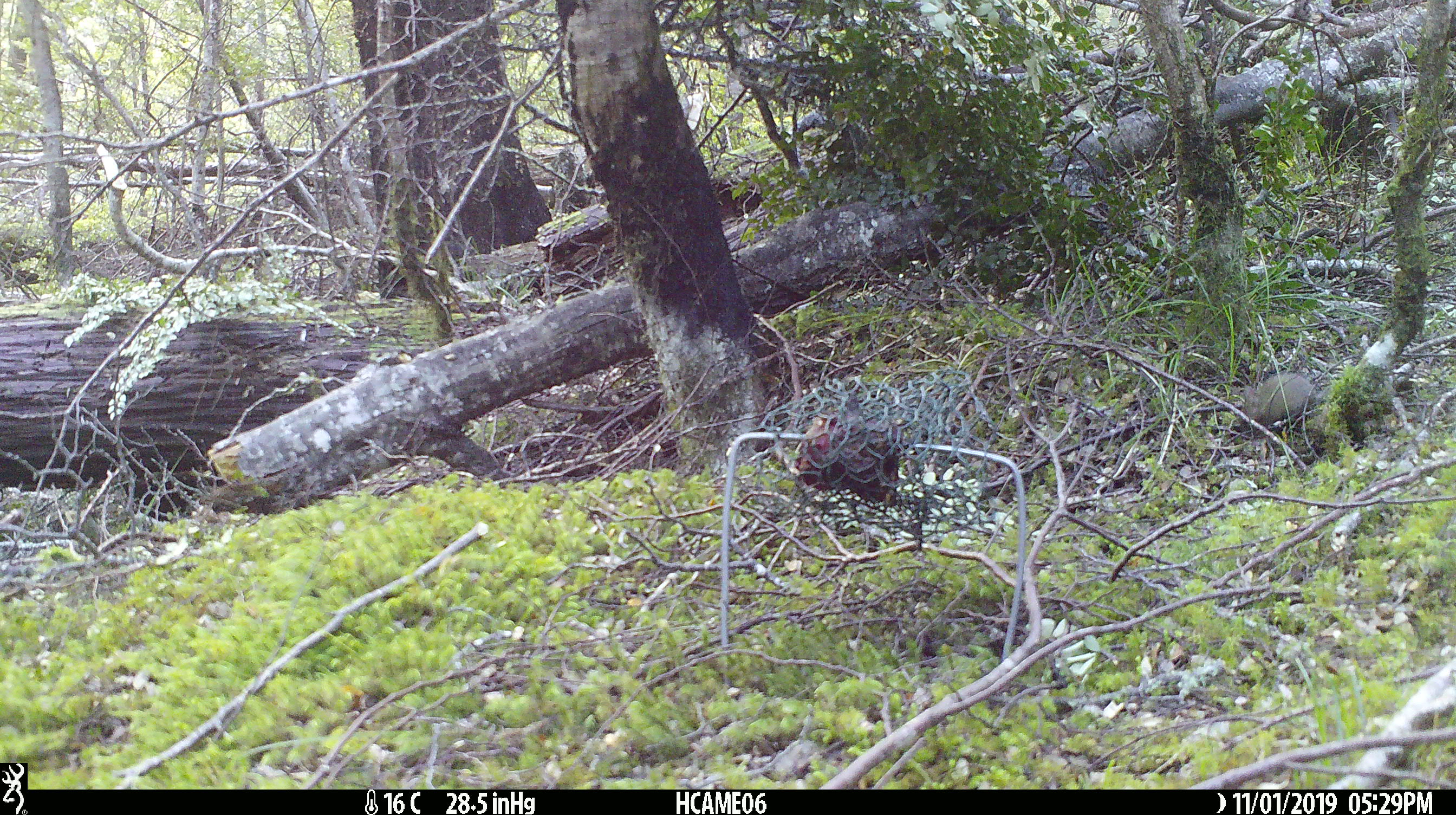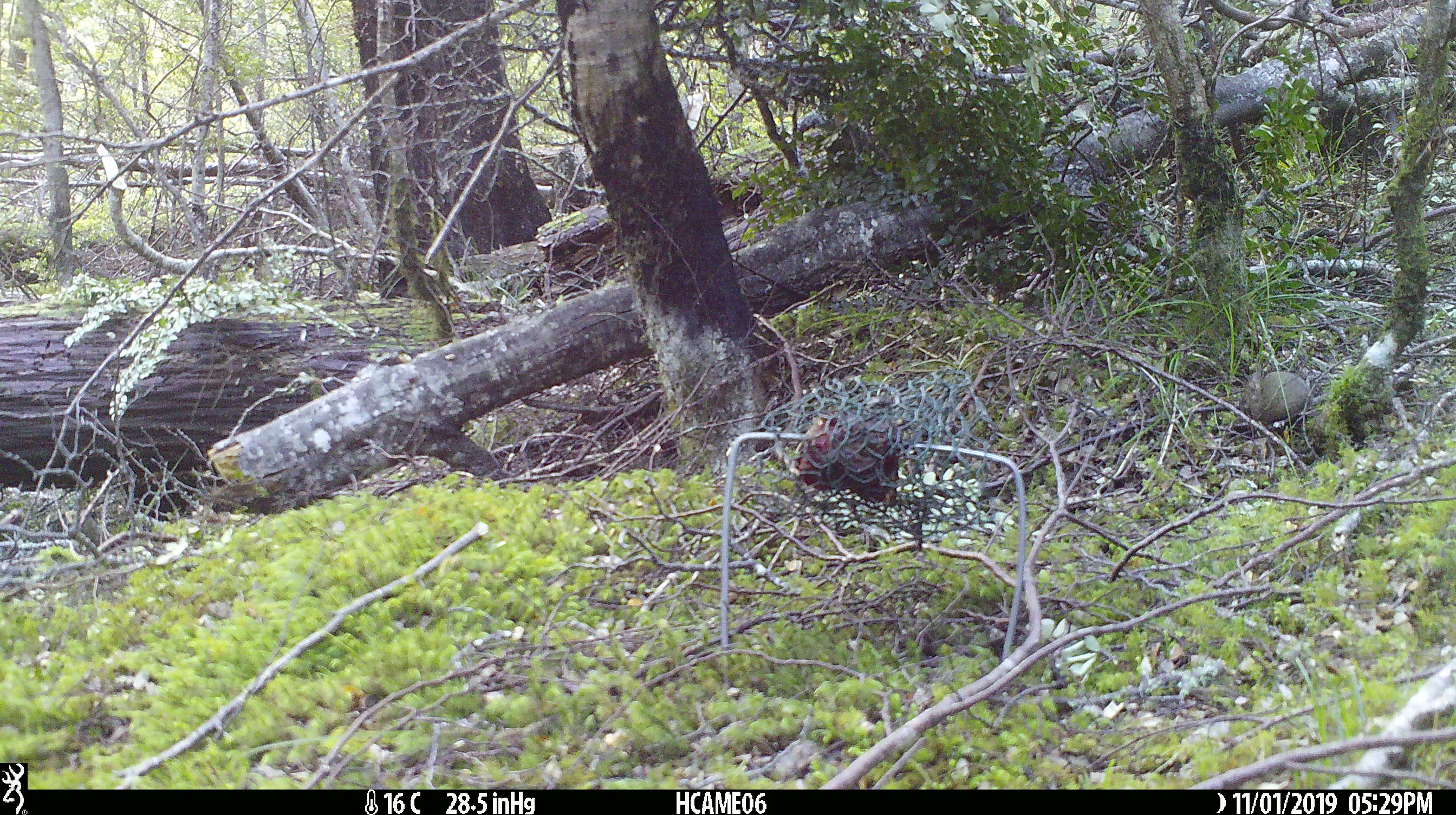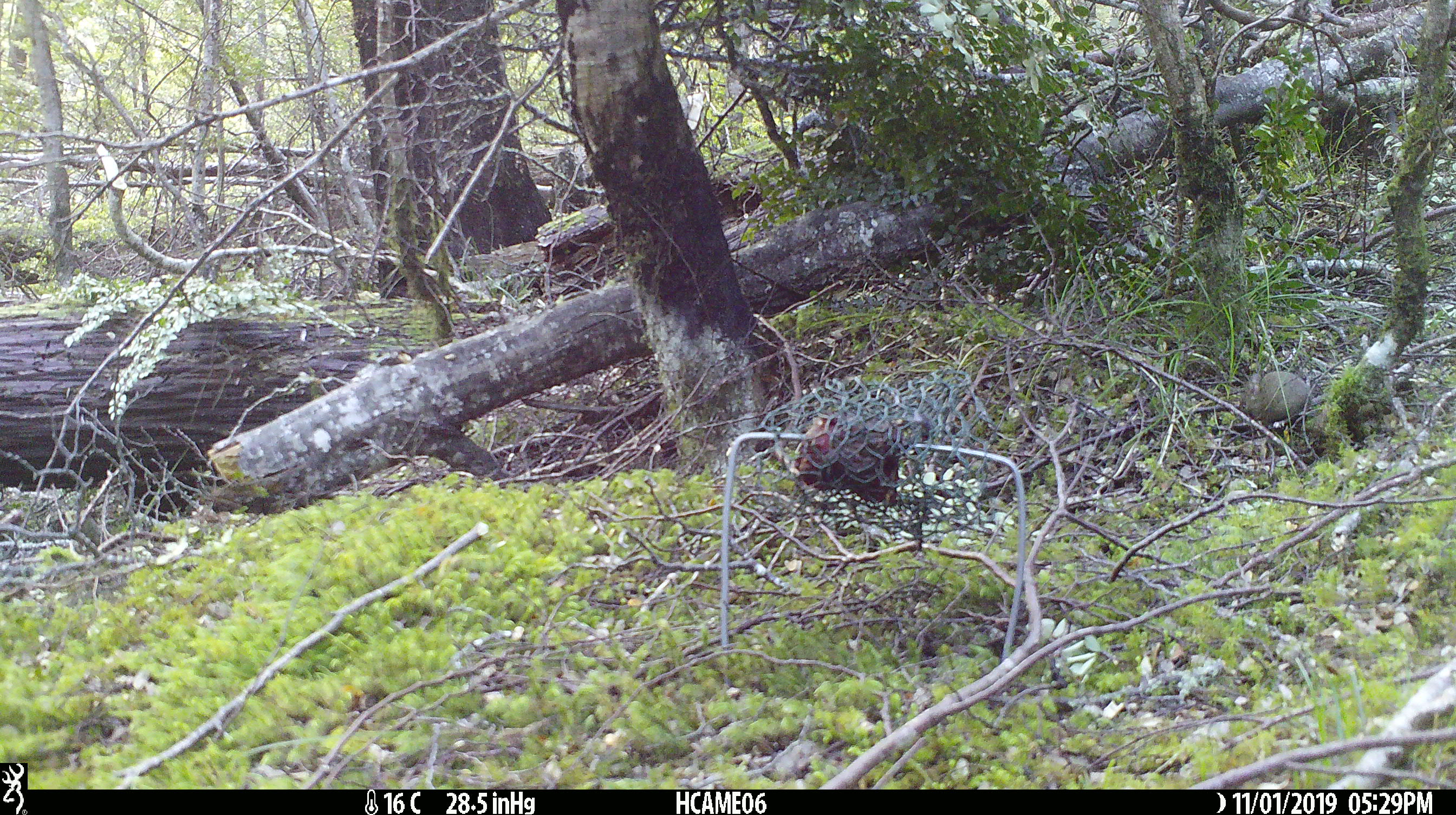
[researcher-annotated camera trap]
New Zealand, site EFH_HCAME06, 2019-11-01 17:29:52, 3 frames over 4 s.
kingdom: Animalia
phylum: Chordata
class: Mammalia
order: Rodentia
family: Muridae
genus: Mus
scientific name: Mus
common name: mouse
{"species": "mouse (Mus)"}